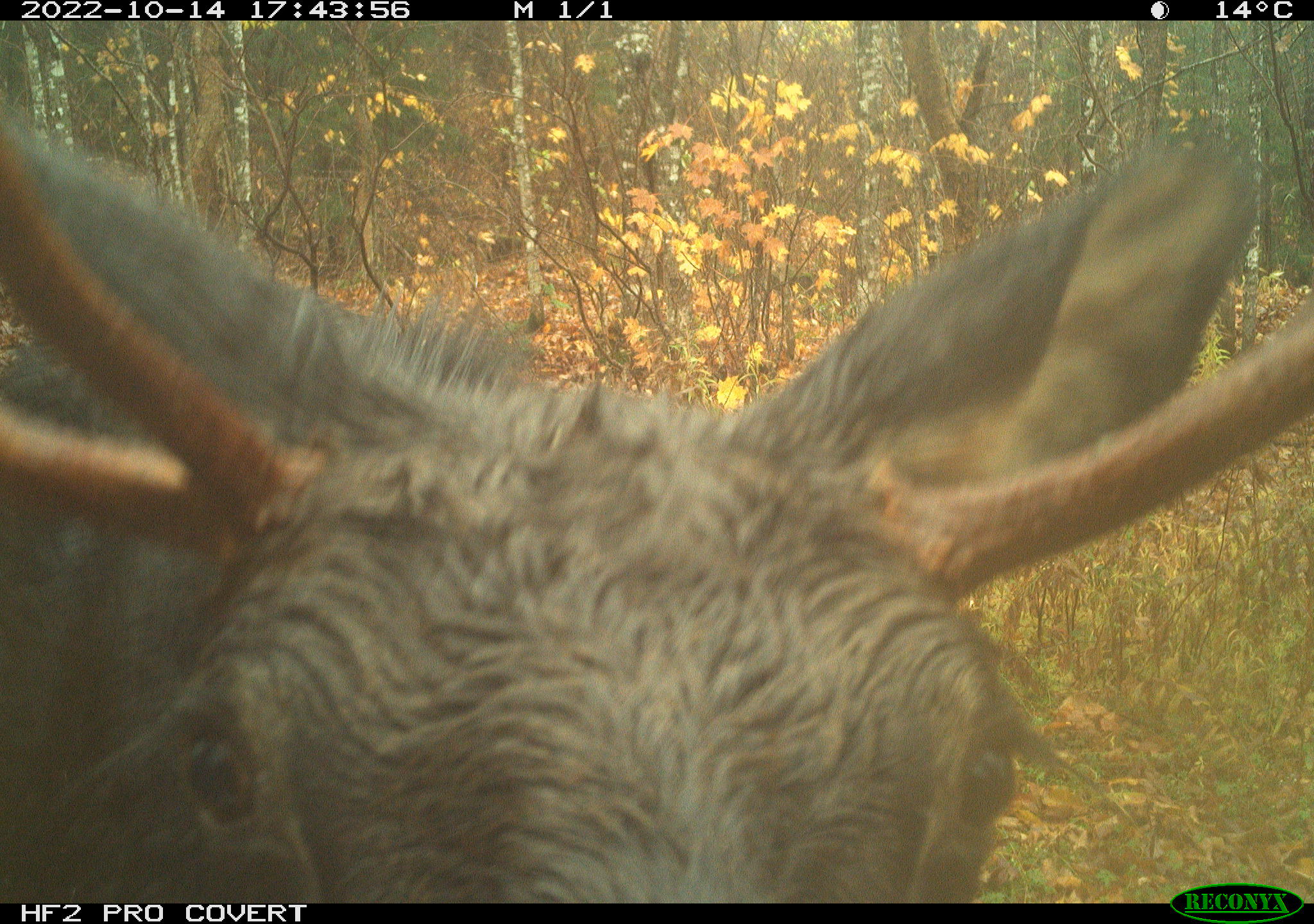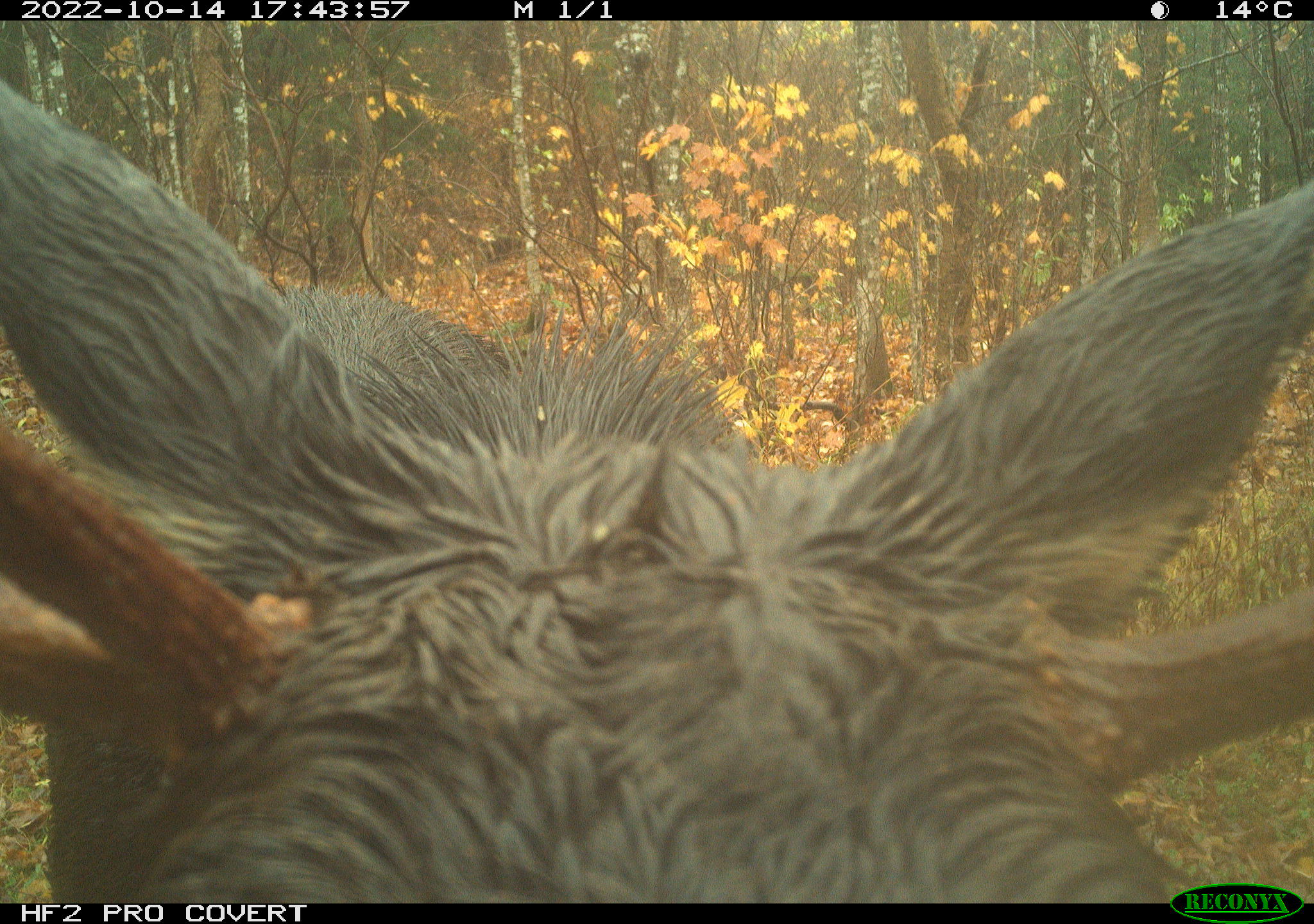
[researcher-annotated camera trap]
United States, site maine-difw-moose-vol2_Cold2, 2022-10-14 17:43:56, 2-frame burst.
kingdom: Animalia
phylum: Chordata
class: Mammalia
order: Artiodactyla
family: Cervidae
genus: Alces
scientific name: Alces alces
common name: moose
Moose (Alces alces).